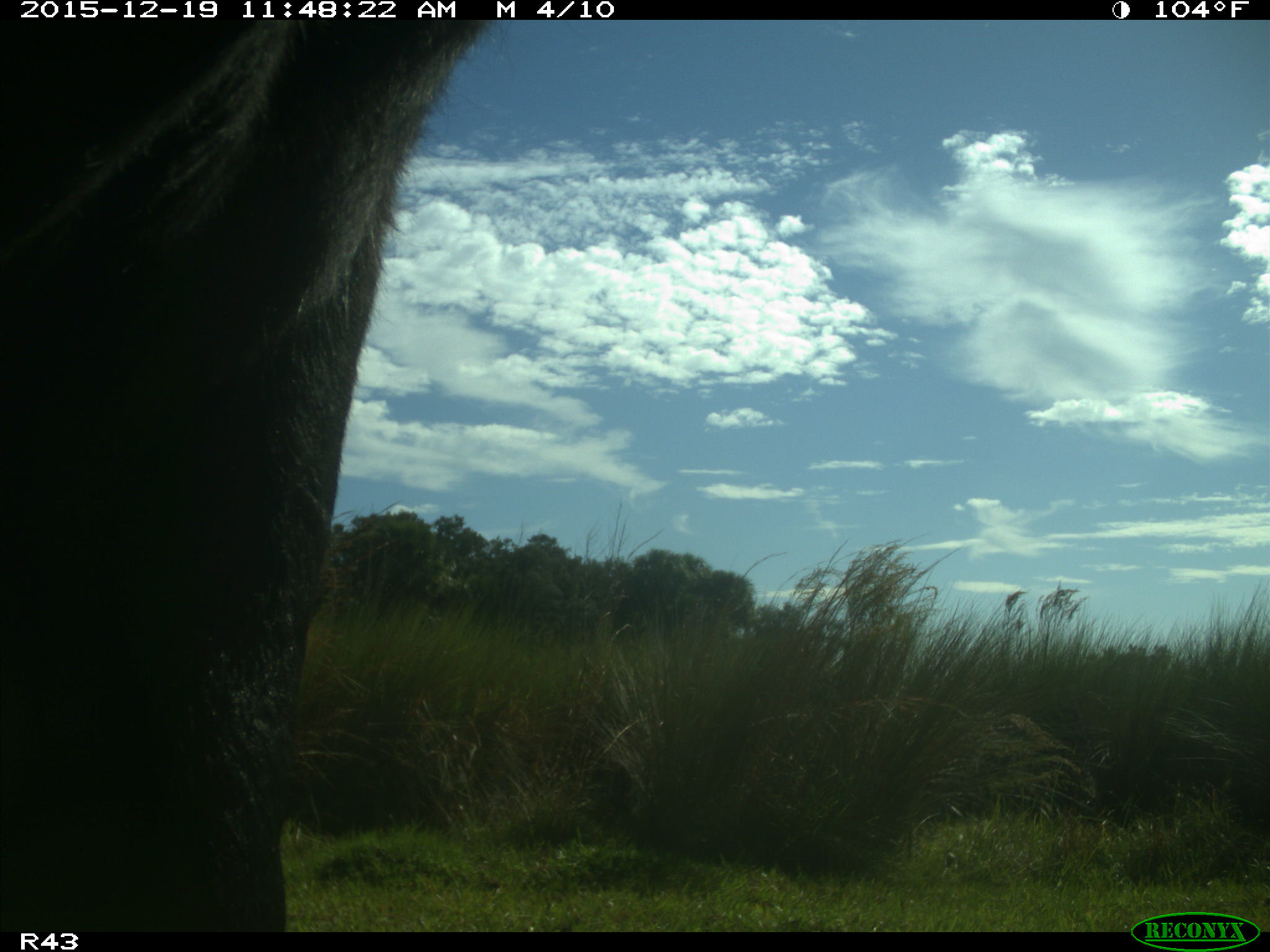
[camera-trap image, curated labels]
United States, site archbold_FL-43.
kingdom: Animalia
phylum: Chordata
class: Mammalia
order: Artiodactyla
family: Bovidae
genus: Bos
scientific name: Bos taurus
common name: domestic cow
Bos taurus (domestic cow).